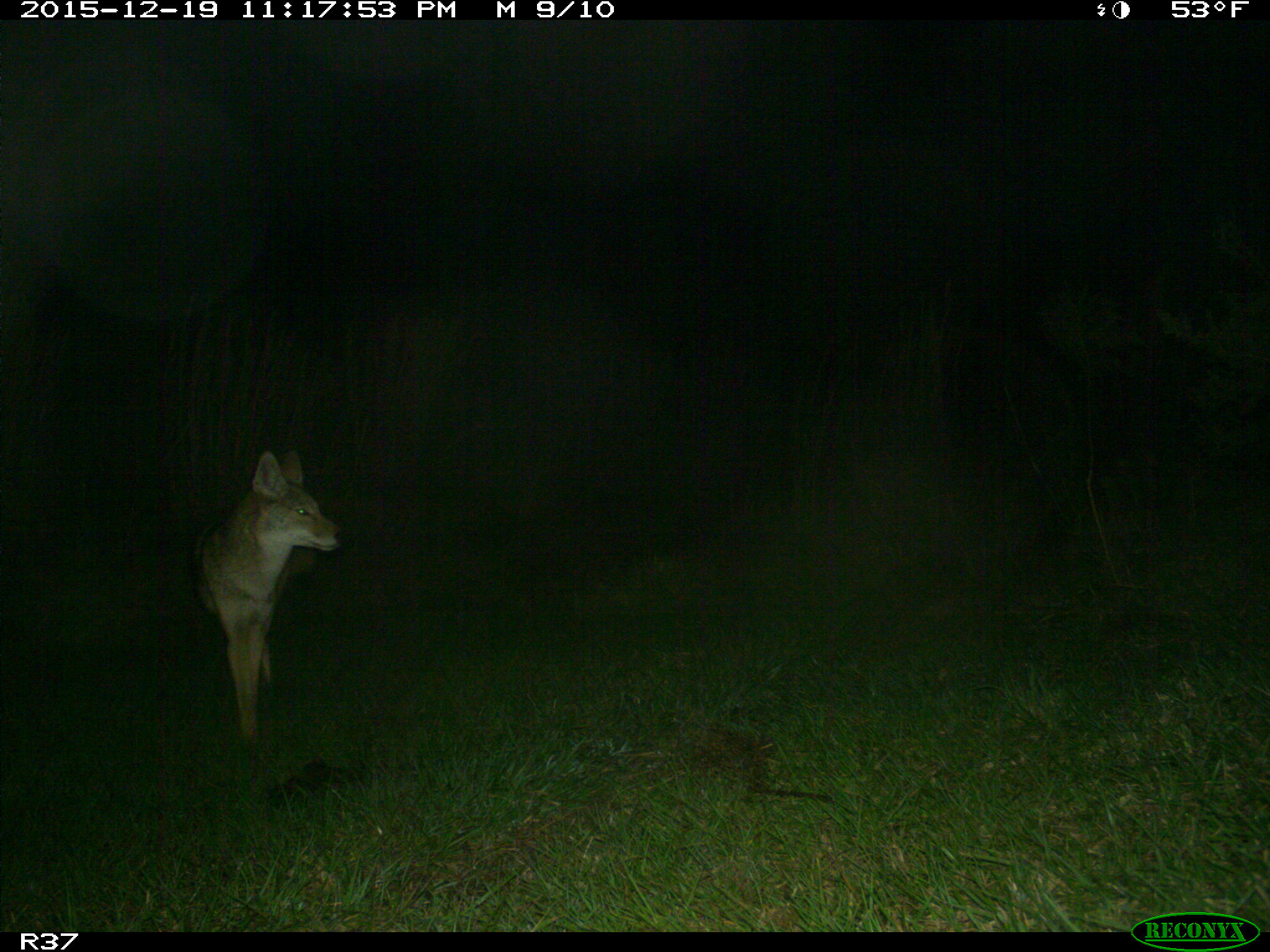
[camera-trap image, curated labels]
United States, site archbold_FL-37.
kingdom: Animalia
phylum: Chordata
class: Mammalia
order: Carnivora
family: Canidae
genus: Canis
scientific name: Canis latrans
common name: coyote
Canis latrans (coyote).